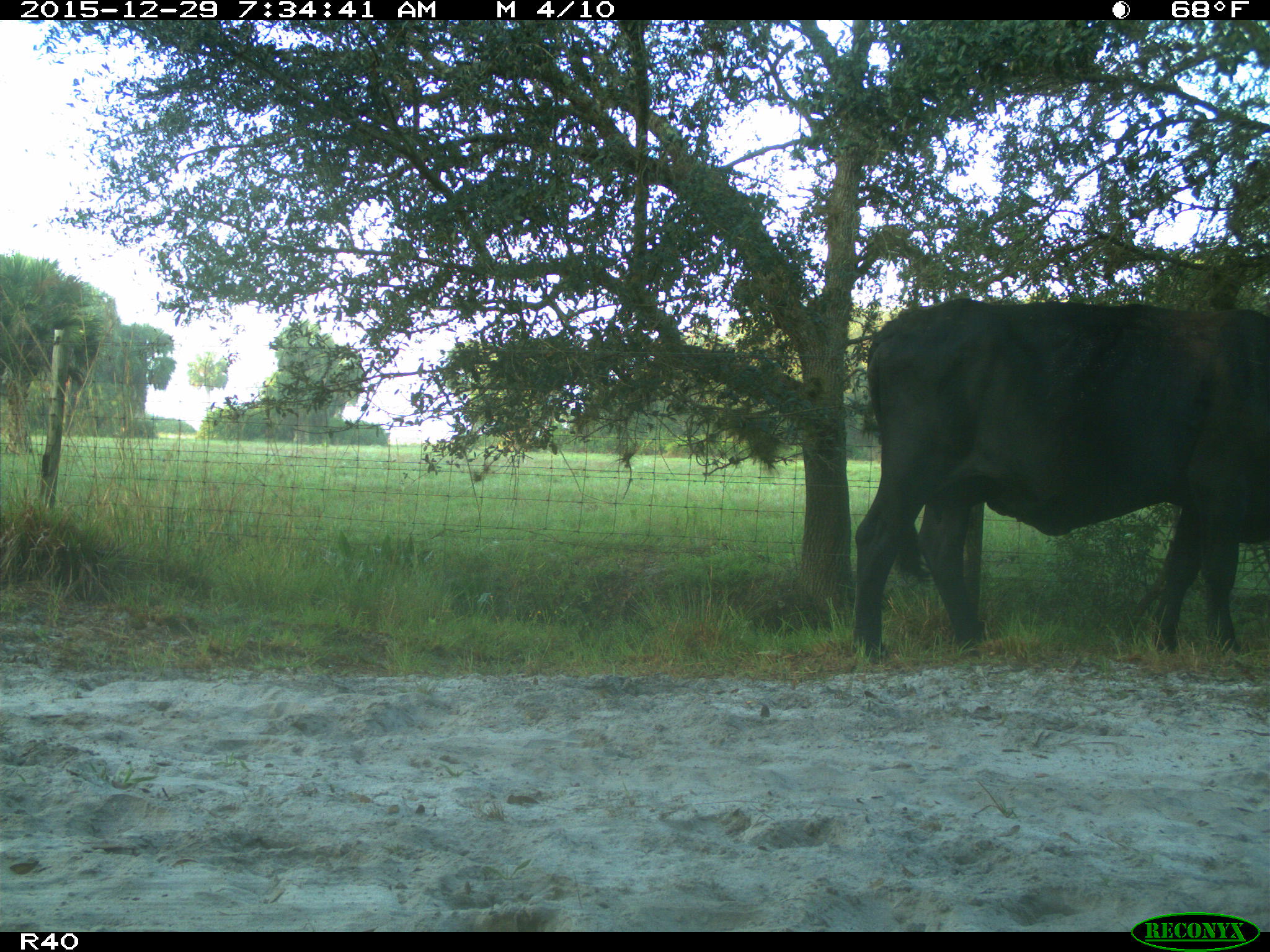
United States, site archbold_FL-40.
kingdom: Animalia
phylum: Chordata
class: Mammalia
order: Artiodactyla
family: Bovidae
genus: Bos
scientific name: Bos taurus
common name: domestic cow